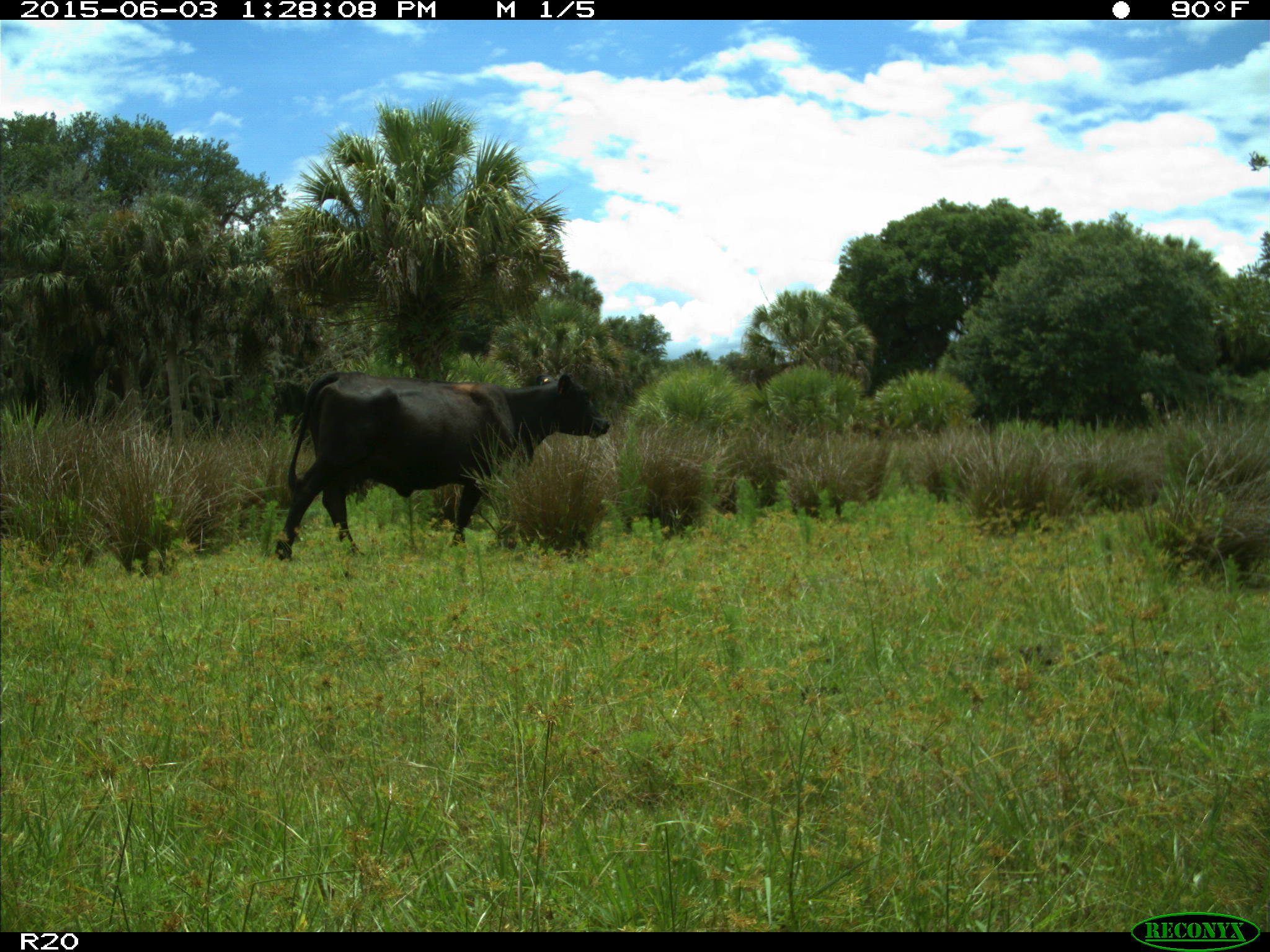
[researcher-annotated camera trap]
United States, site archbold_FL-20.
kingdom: Animalia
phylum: Chordata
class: Mammalia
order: Artiodactyla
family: Bovidae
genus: Bos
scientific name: Bos taurus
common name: domestic cow